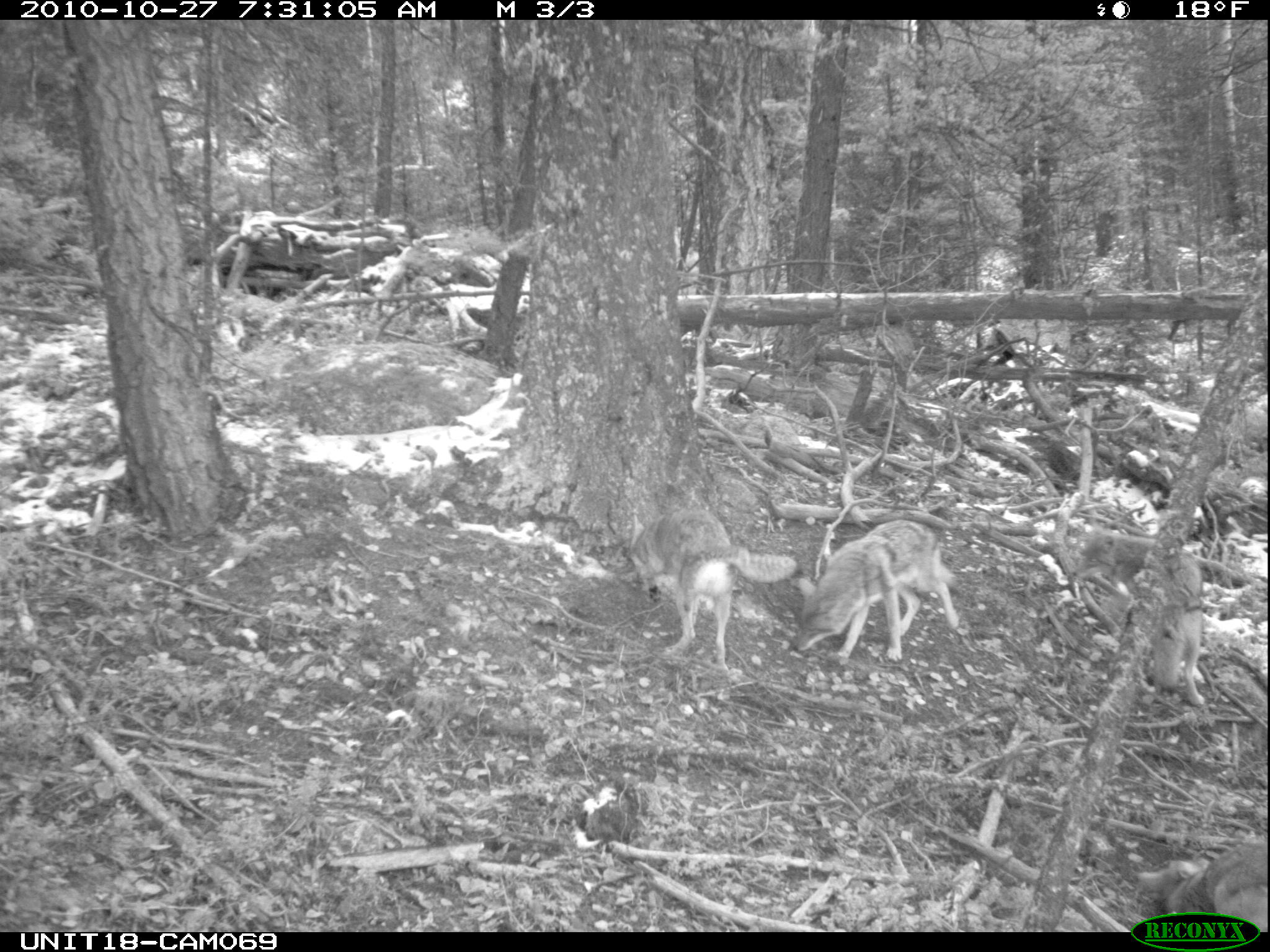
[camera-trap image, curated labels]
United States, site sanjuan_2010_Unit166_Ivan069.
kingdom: Animalia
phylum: Chordata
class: Mammalia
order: Carnivora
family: Canidae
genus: Canis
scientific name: Canis latrans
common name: coyote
Canis latrans (coyote).